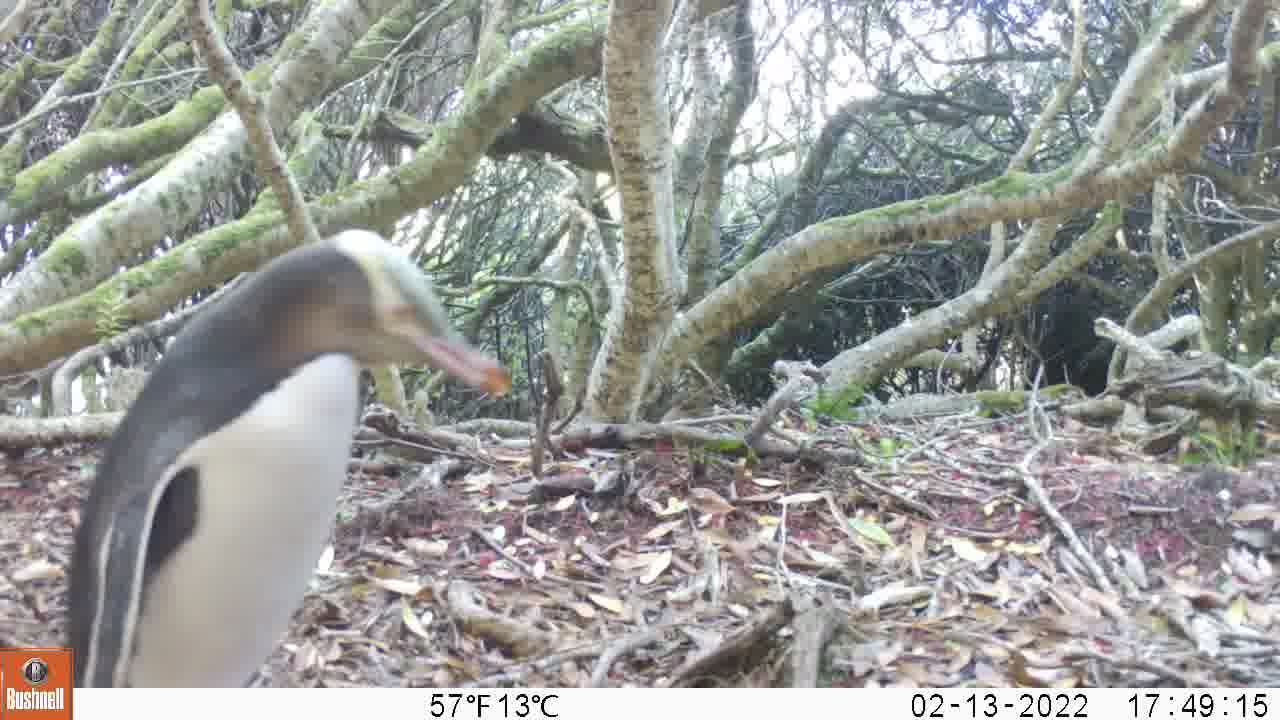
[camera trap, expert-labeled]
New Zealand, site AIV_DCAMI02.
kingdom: Animalia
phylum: Chordata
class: Aves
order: Sphenisciformes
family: Spheniscidae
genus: Megadyptes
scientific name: Megadyptes antipodes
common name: yellow-eyed penguin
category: yellow eyed penguin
Yellow eyed penguin (yellow-eyed penguin) (Megadyptes antipodes).